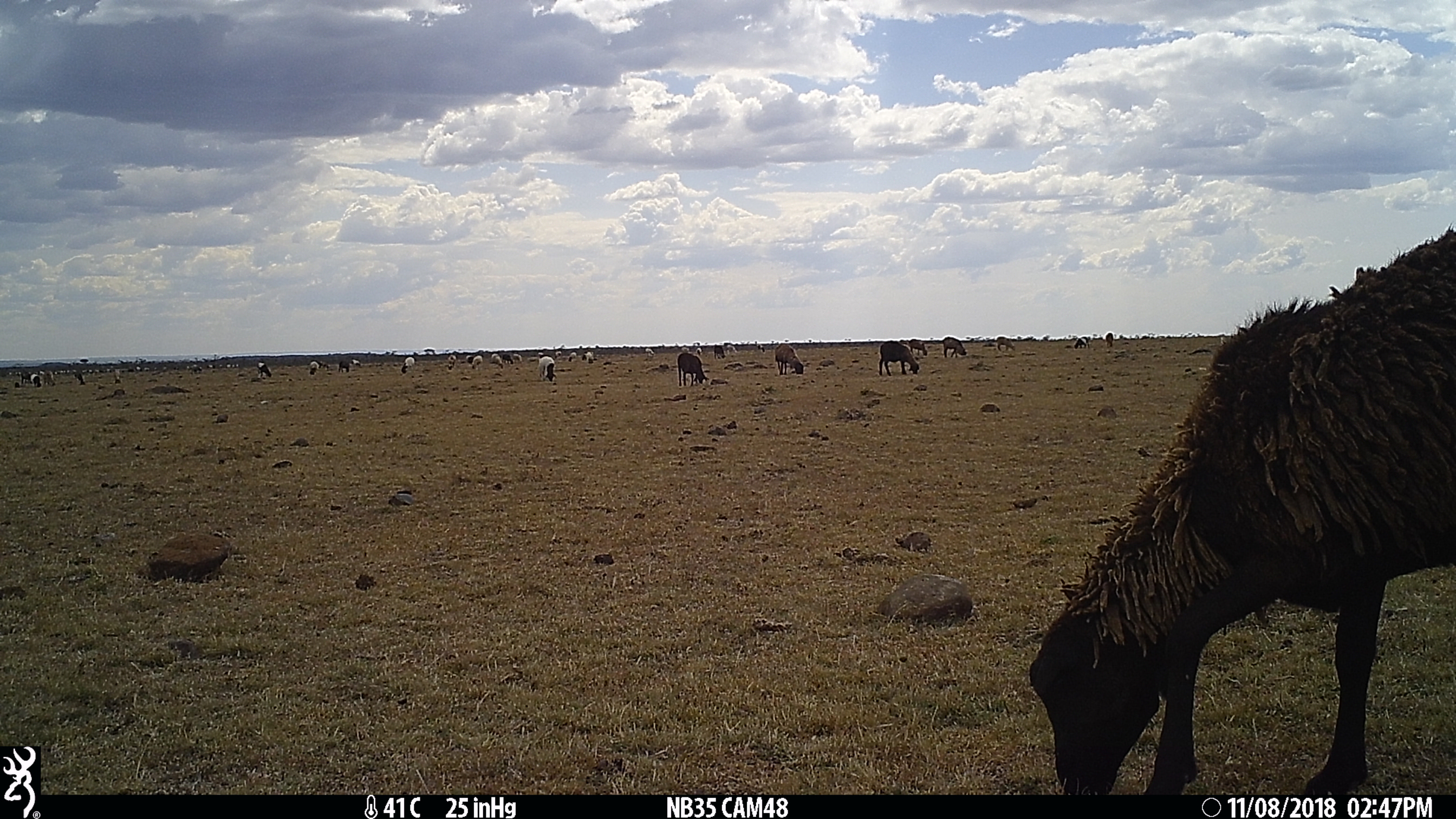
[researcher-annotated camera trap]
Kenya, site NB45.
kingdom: Animalia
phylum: Chordata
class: Mammalia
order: Artiodactyla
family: Bovidae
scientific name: Bovidae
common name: sheep or goat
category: shoat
Shoat (sheep or goat) (Bovidae).